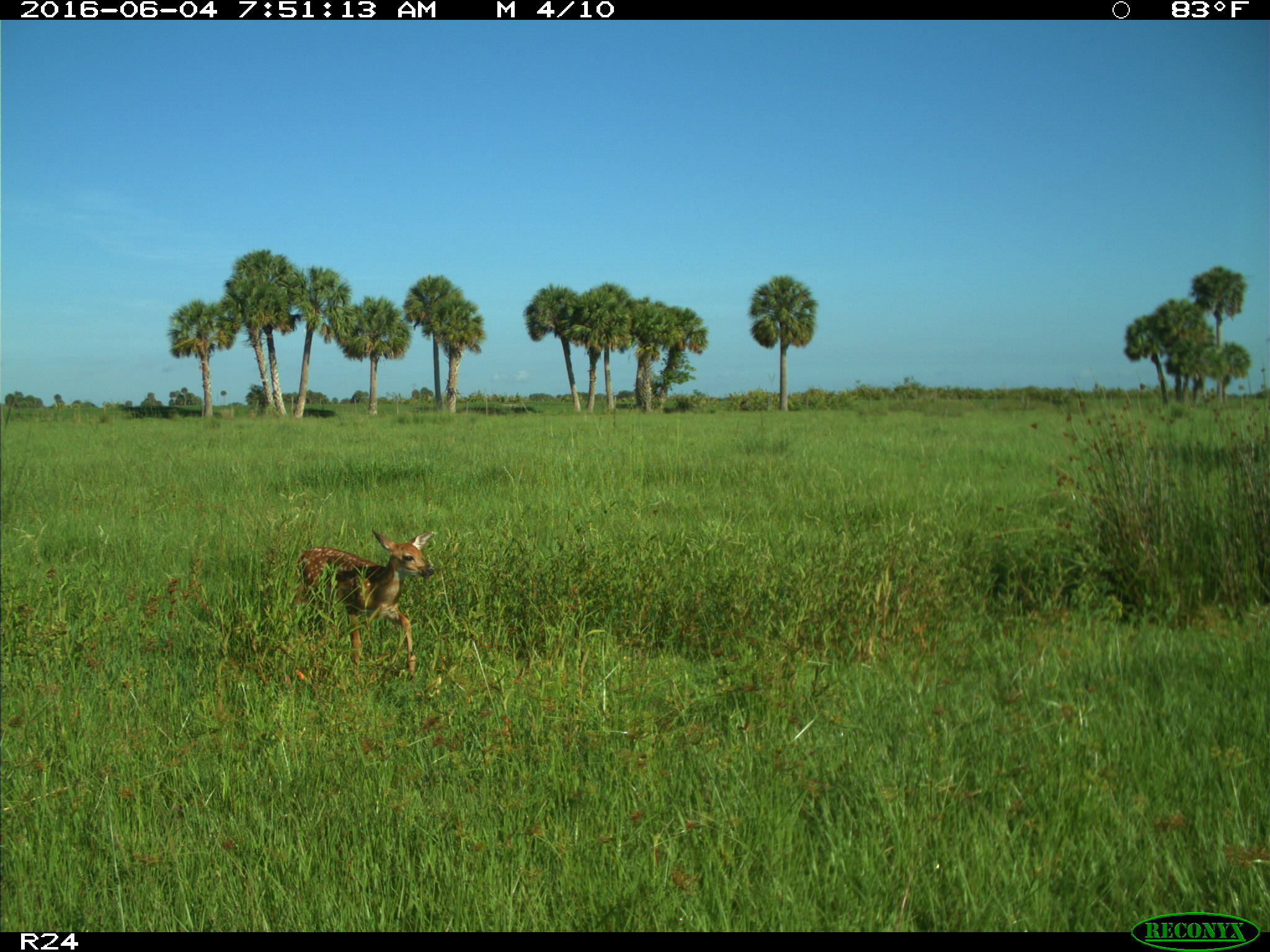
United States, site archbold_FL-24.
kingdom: Animalia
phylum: Chordata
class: Mammalia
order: Artiodactyla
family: Cervidae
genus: Odocoileus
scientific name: Odocoileus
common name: deer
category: unidentified deer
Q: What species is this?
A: Unidentified deer (deer) (Odocoileus).